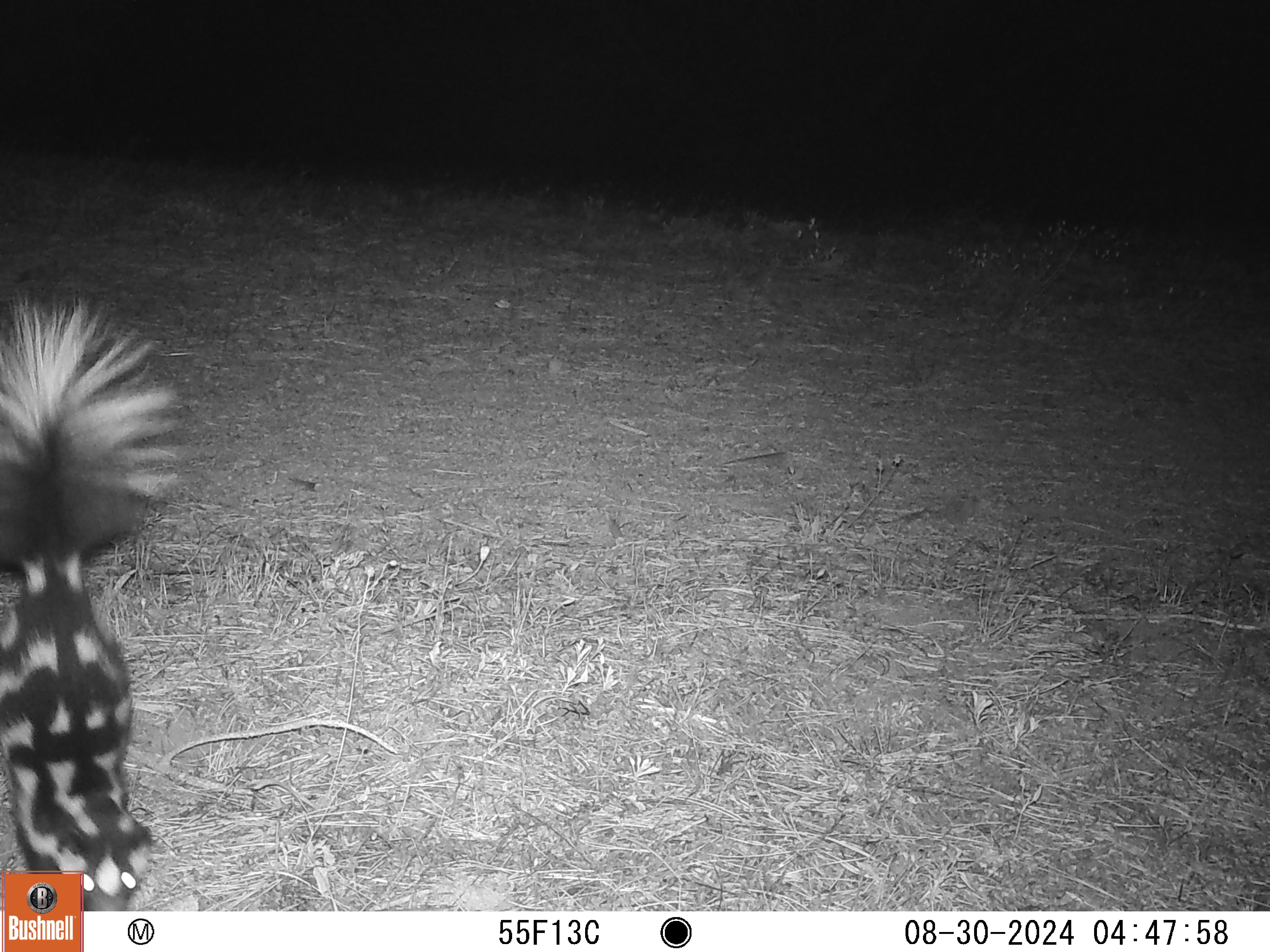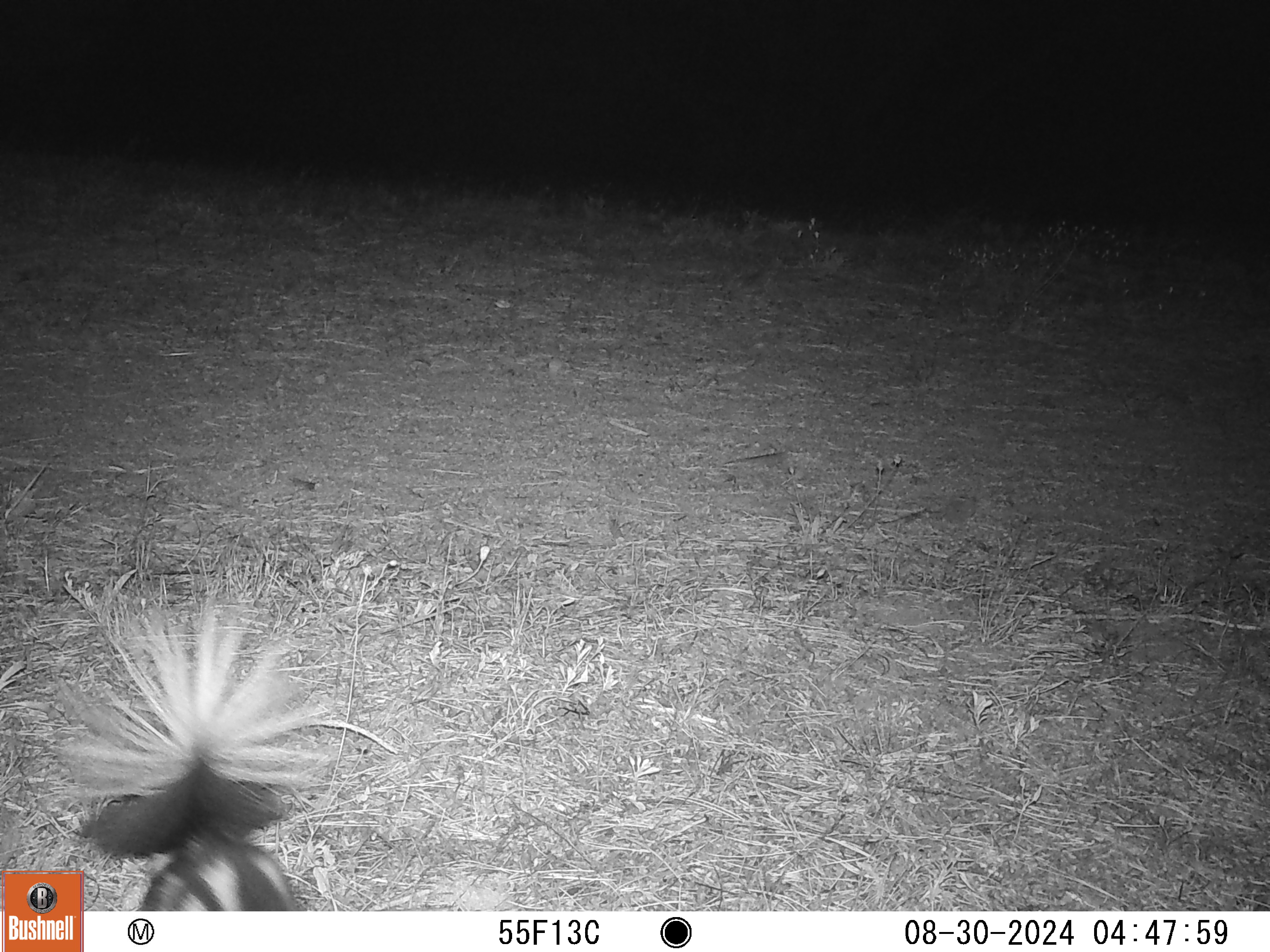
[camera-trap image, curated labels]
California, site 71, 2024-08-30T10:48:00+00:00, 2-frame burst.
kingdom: Animalia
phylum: Chordata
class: Mammalia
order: Carnivora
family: Mephitidae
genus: Spilogale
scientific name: Spilogale gracilis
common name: western spotted skunk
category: spotted skunk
Spotted skunk (western spotted skunk) (Spilogale gracilis).